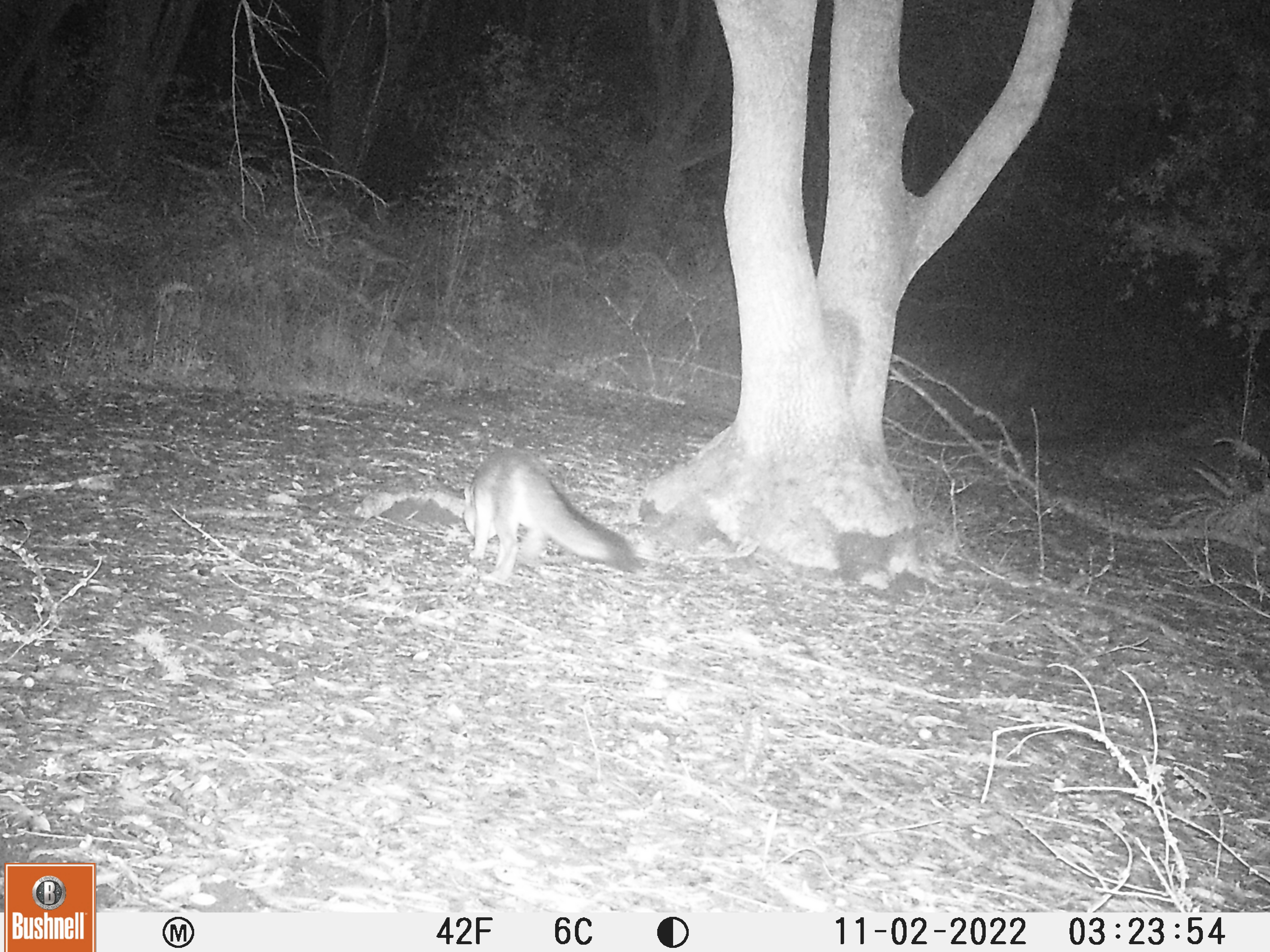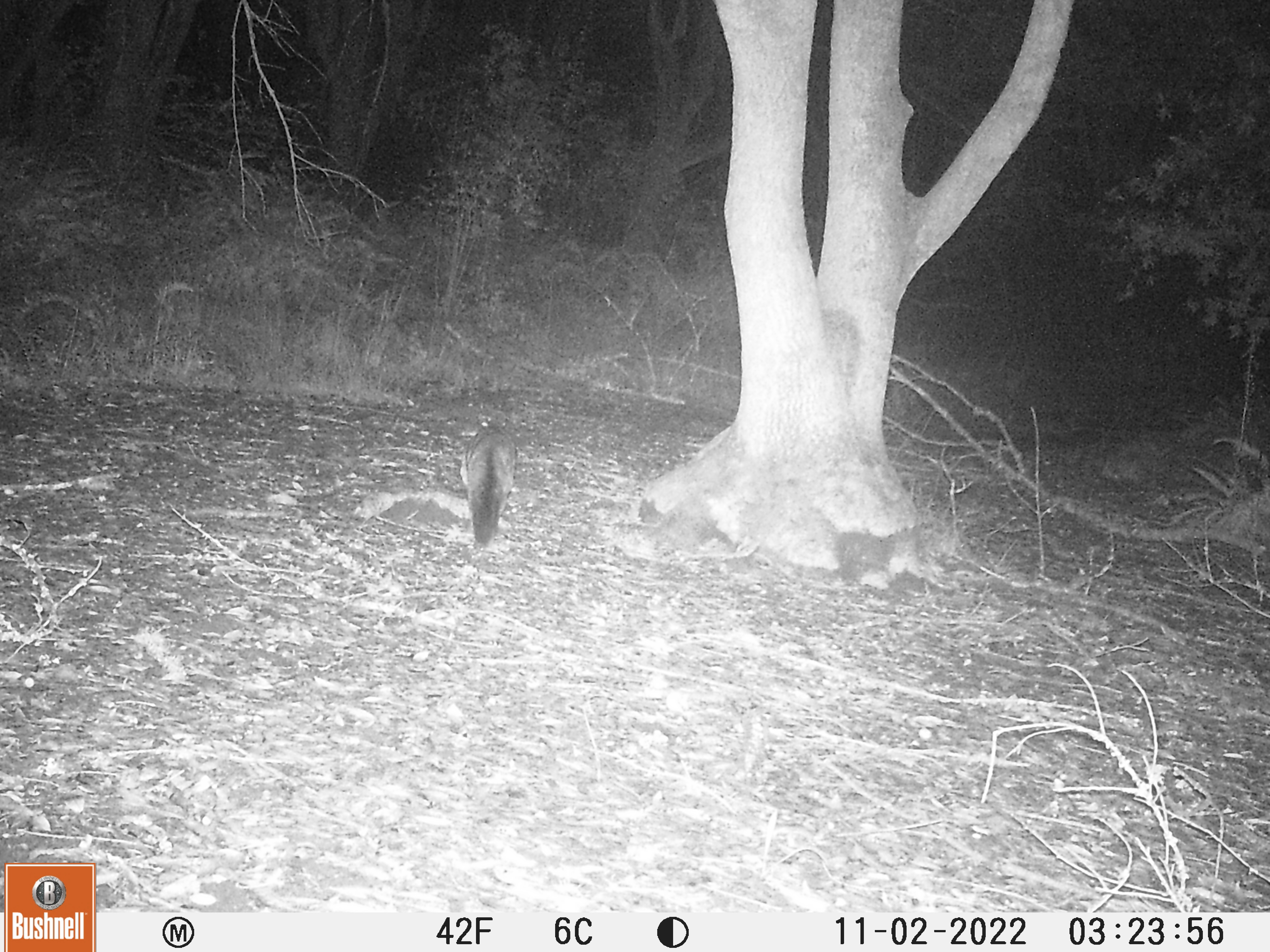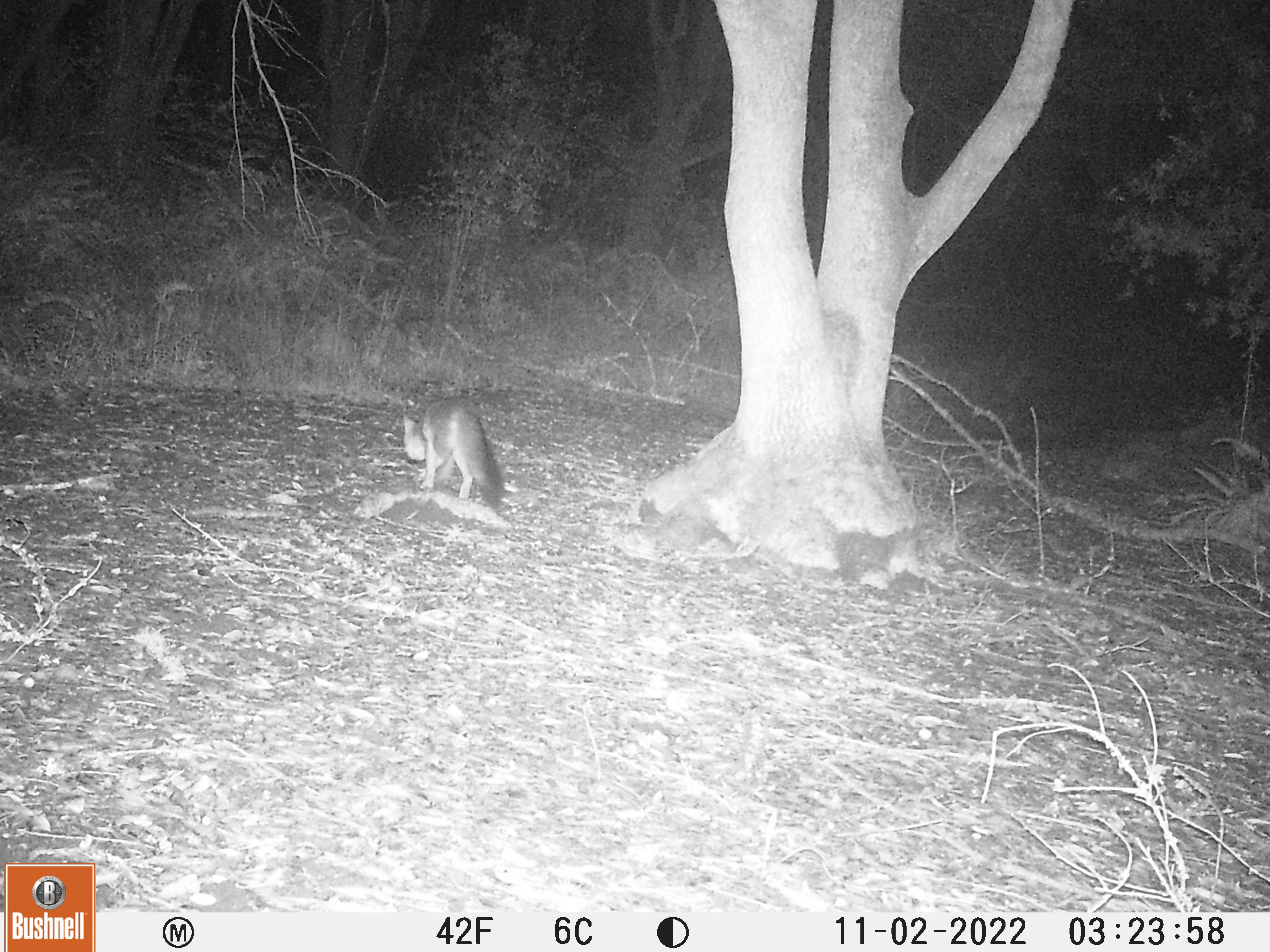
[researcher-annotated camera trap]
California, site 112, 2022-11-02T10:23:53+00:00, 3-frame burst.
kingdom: Animalia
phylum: Chordata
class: Mammalia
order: Carnivora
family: Canidae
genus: Urocyon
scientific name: Urocyon cinereoargenteus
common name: gray fox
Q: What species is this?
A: Gray fox (Urocyon cinereoargenteus).